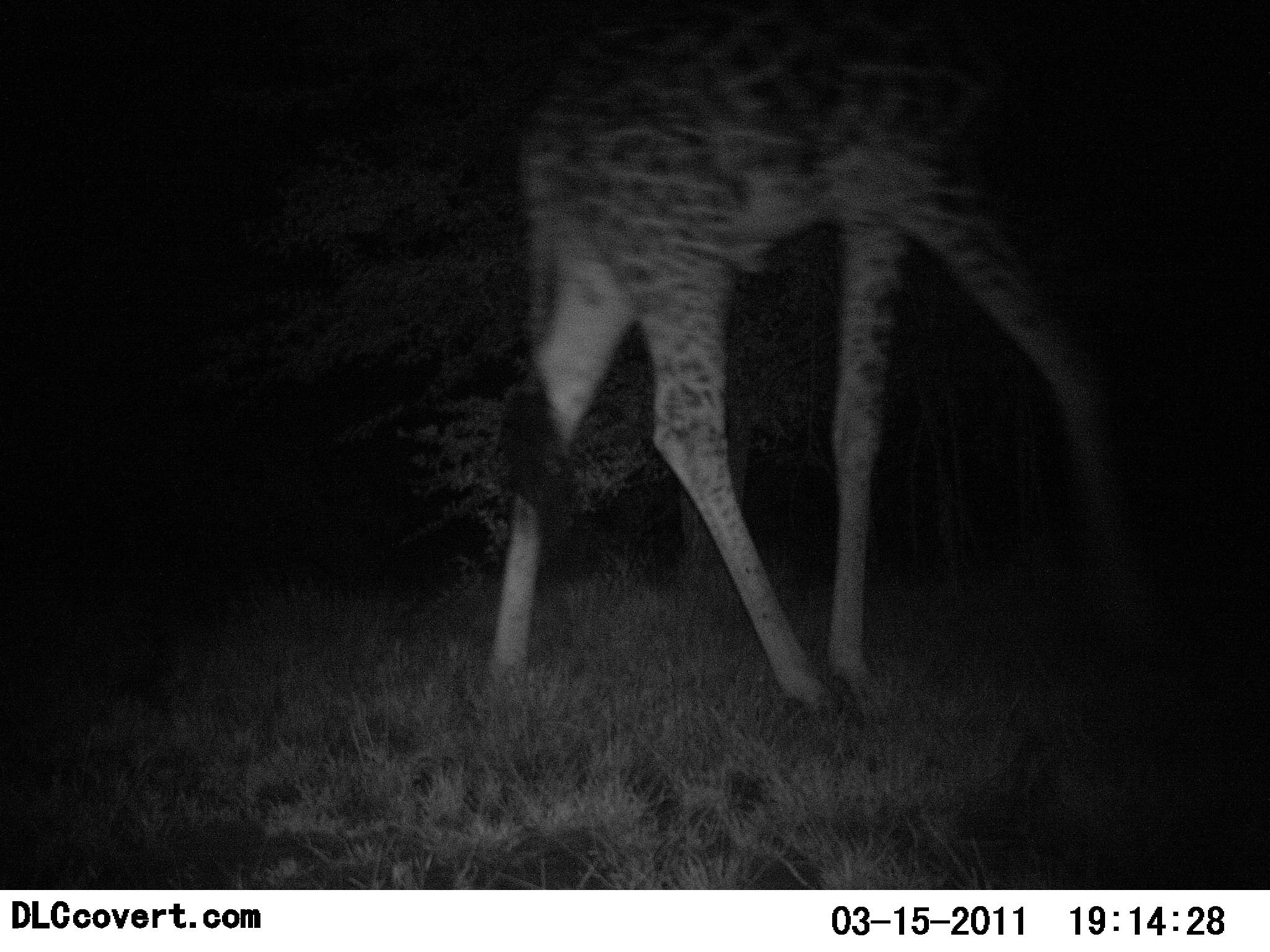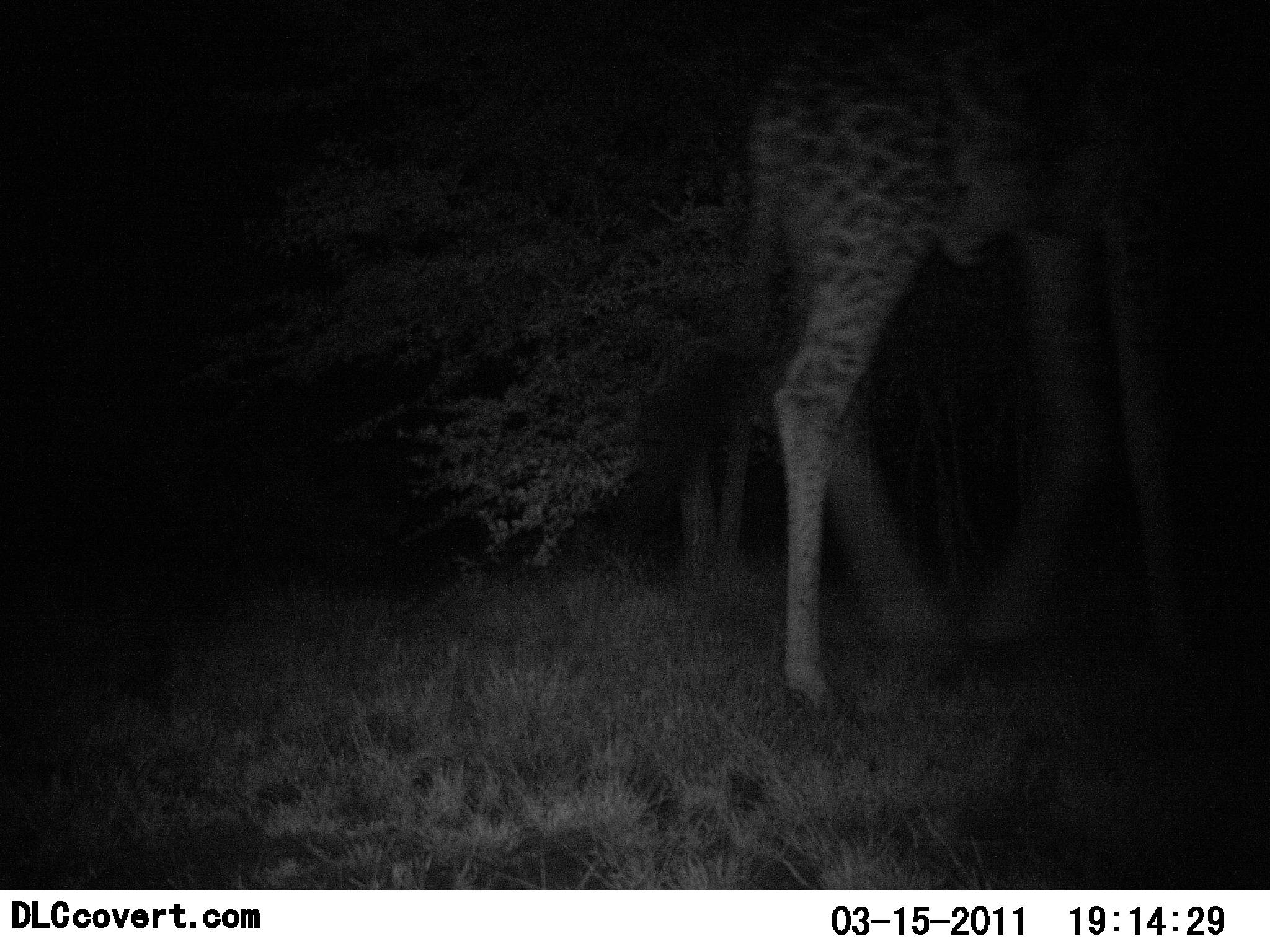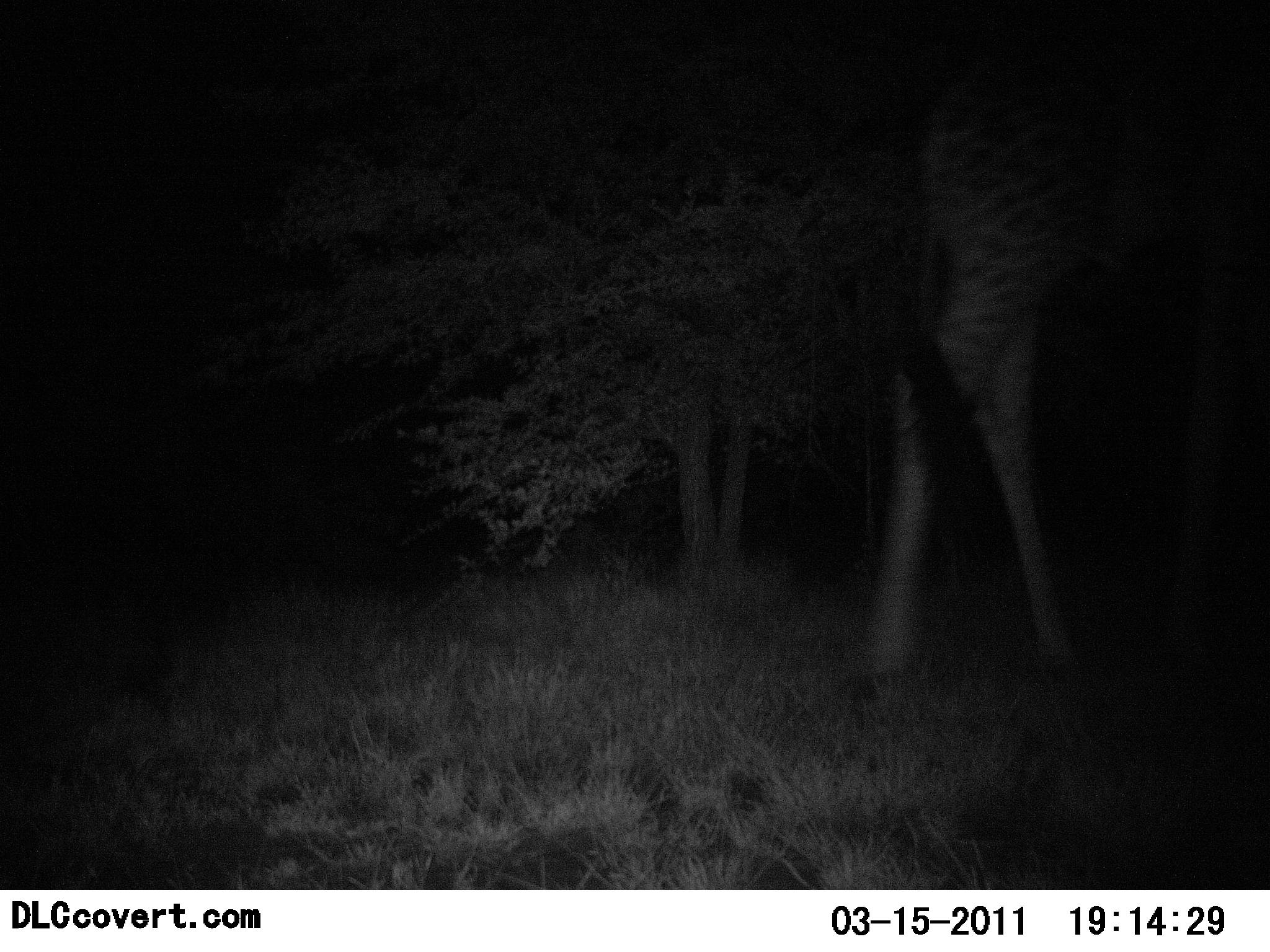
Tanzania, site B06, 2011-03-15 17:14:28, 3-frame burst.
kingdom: Animalia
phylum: Chordata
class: Mammalia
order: Artiodactyla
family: Giraffidae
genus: Giraffa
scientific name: Giraffa camelopardalis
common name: giraffe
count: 1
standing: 8%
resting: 0%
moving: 100%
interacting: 0%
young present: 0%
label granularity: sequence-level